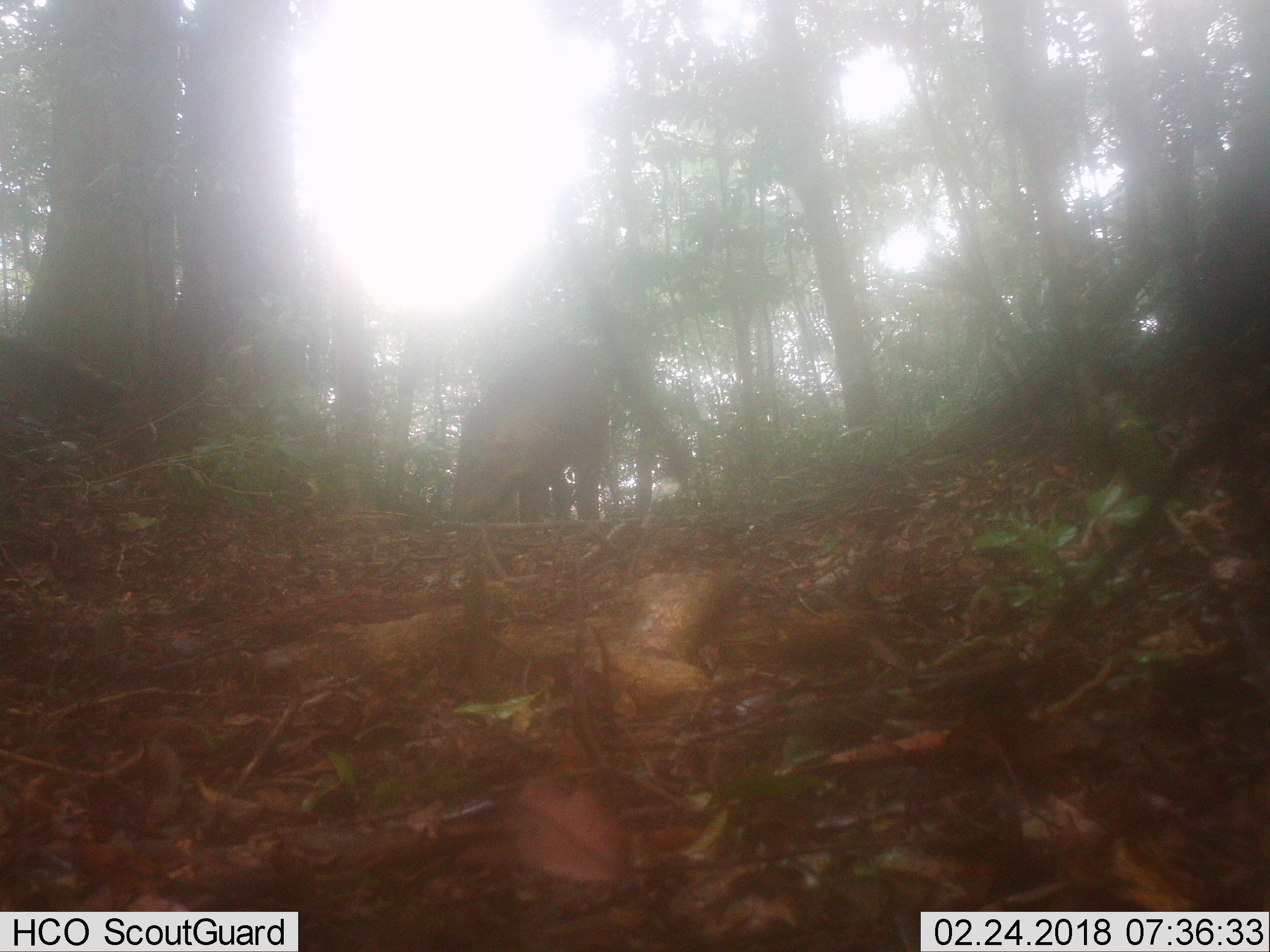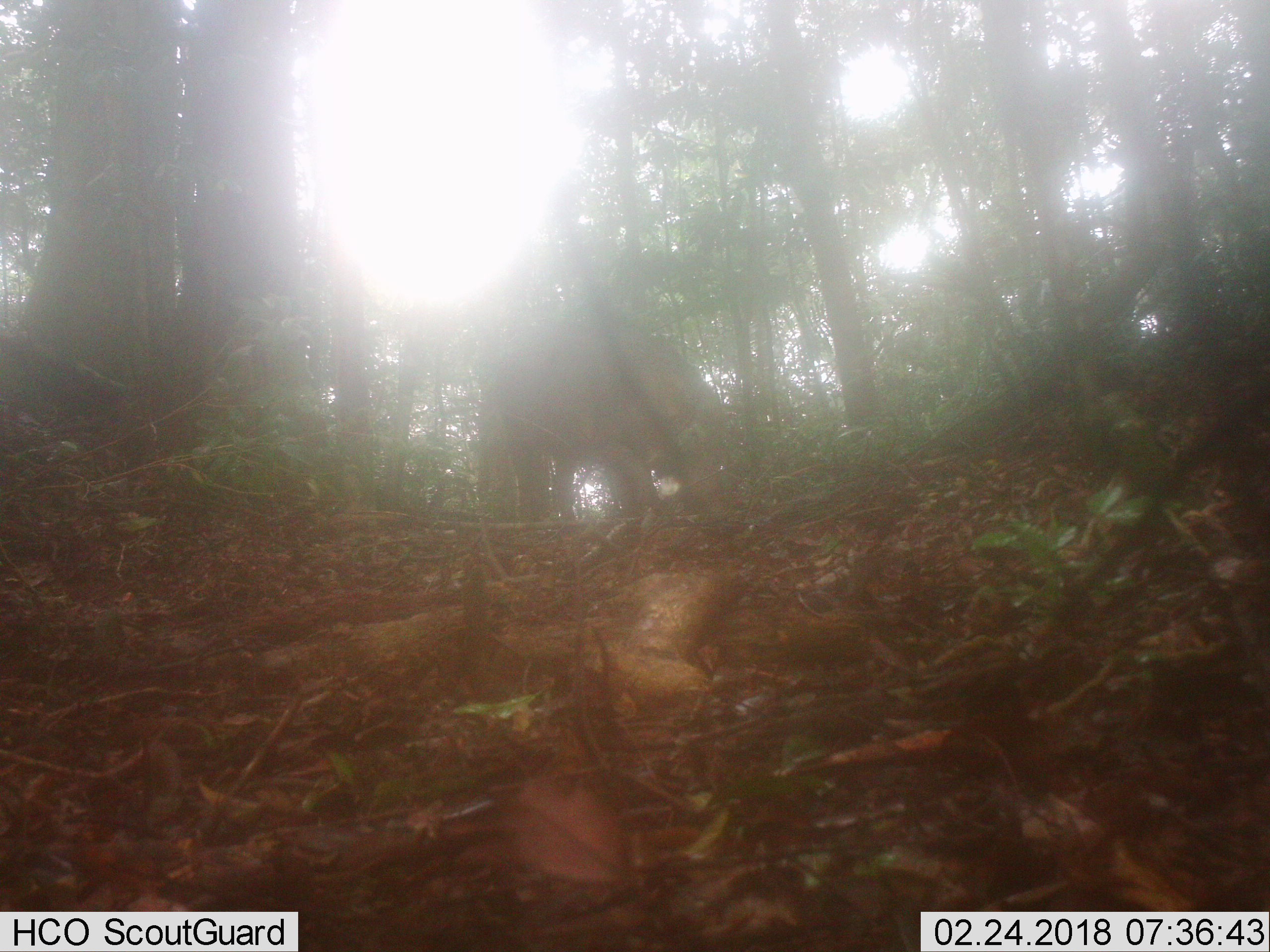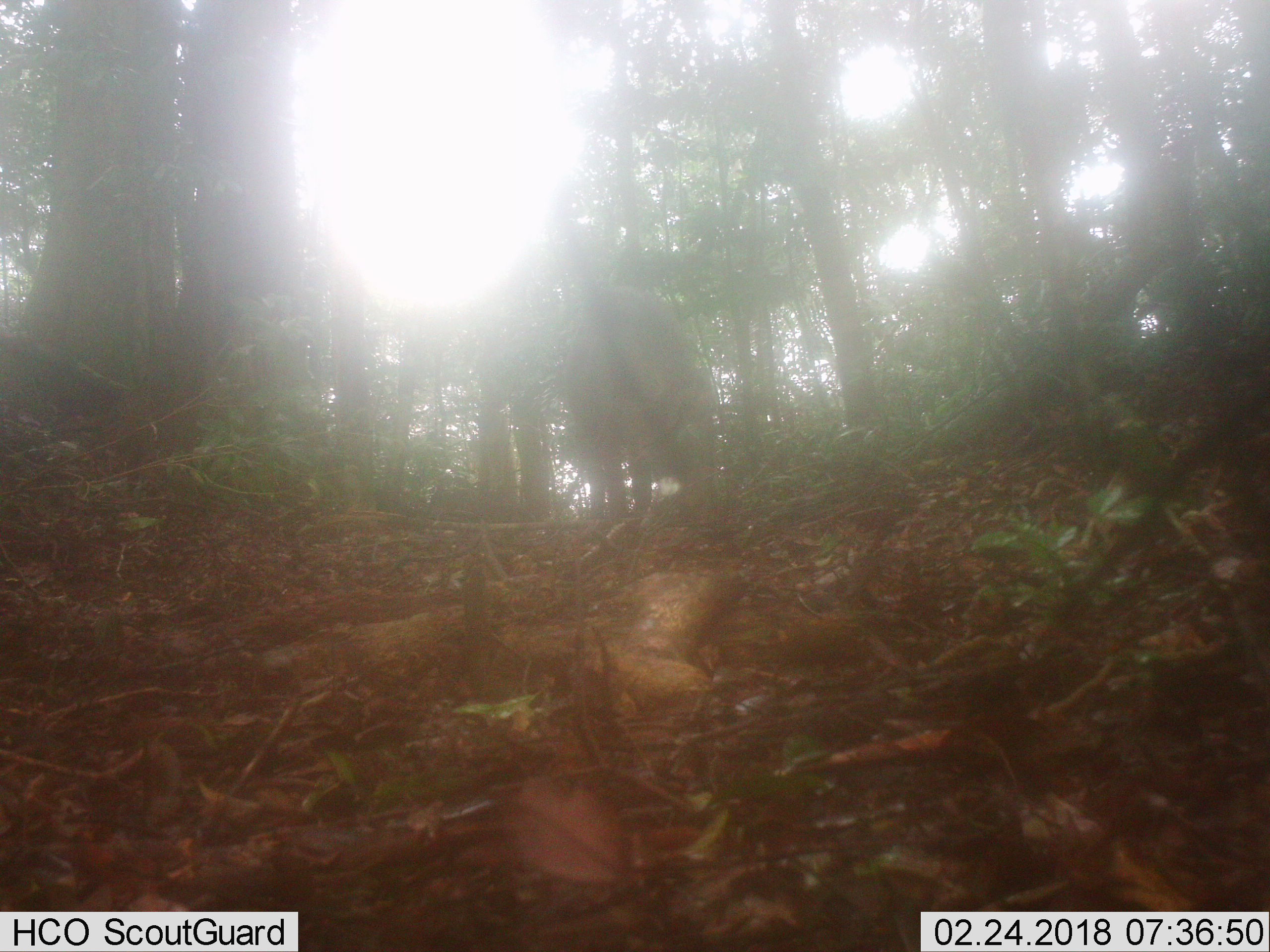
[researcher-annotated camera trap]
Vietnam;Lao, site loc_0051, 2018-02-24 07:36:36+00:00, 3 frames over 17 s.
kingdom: Animalia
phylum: Chordata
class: Mammalia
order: Artiodactyla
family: Suidae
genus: Sus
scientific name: Sus scrofa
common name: eurasian wild pig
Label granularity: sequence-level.